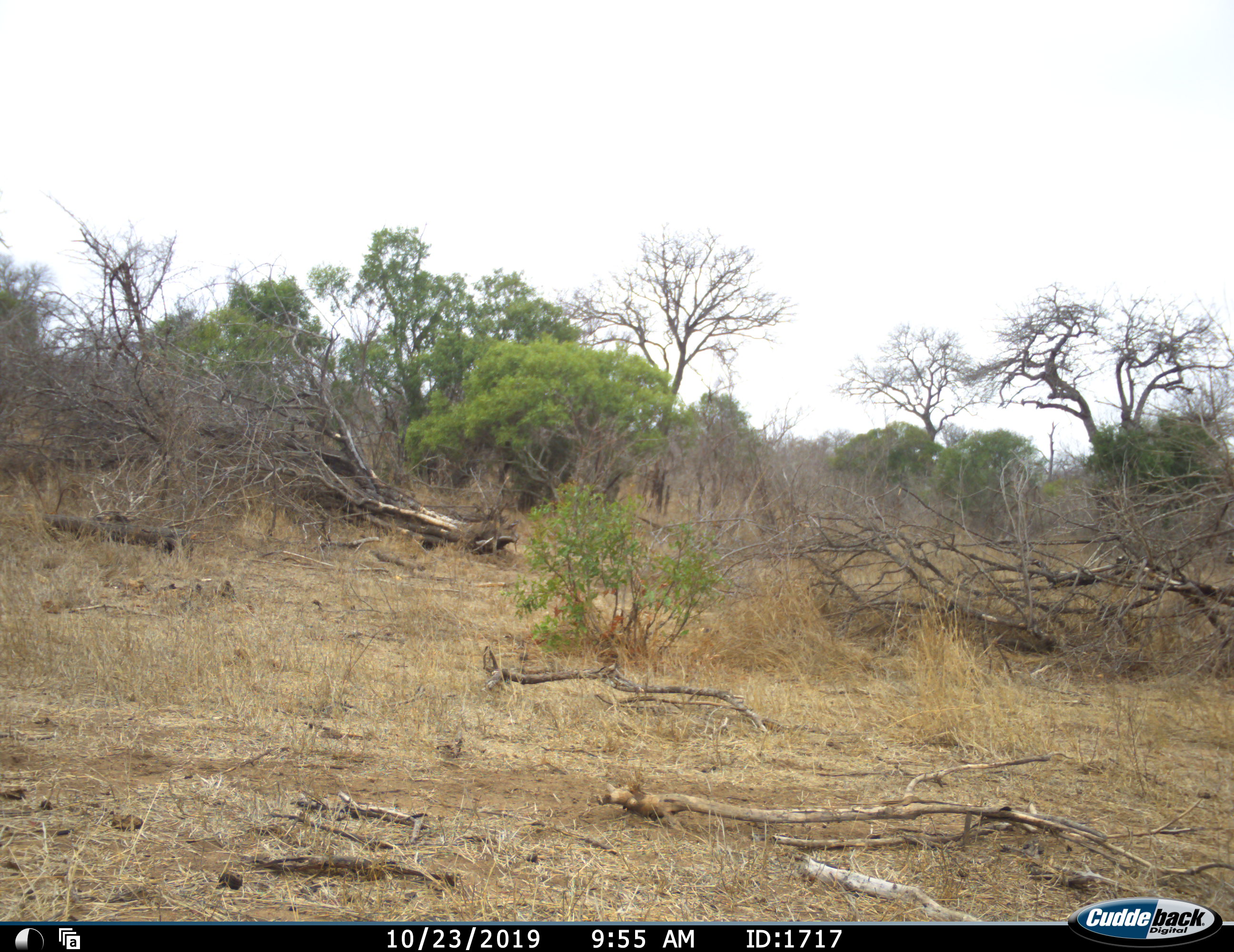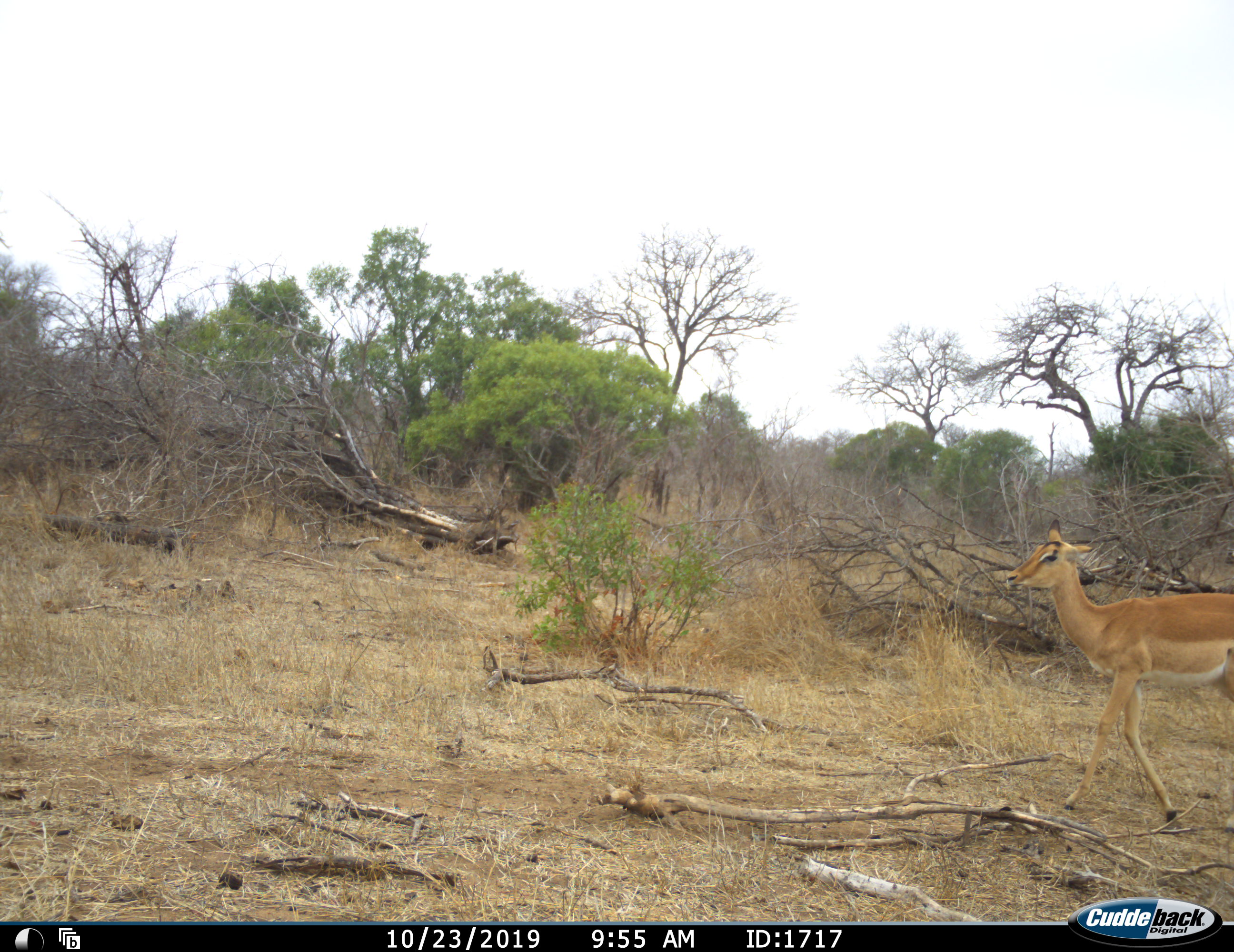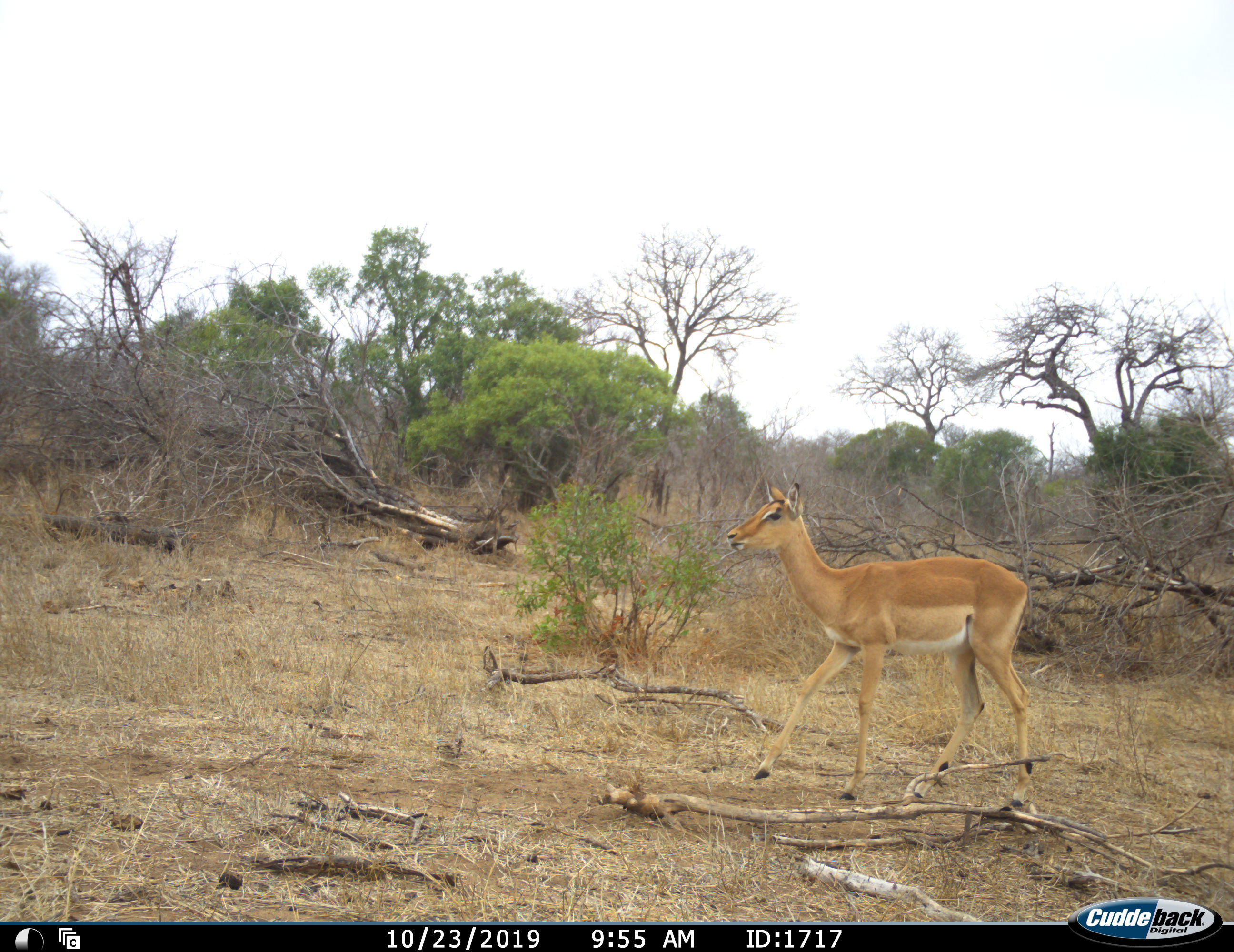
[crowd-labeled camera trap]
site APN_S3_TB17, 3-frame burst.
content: unidentified animal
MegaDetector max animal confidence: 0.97